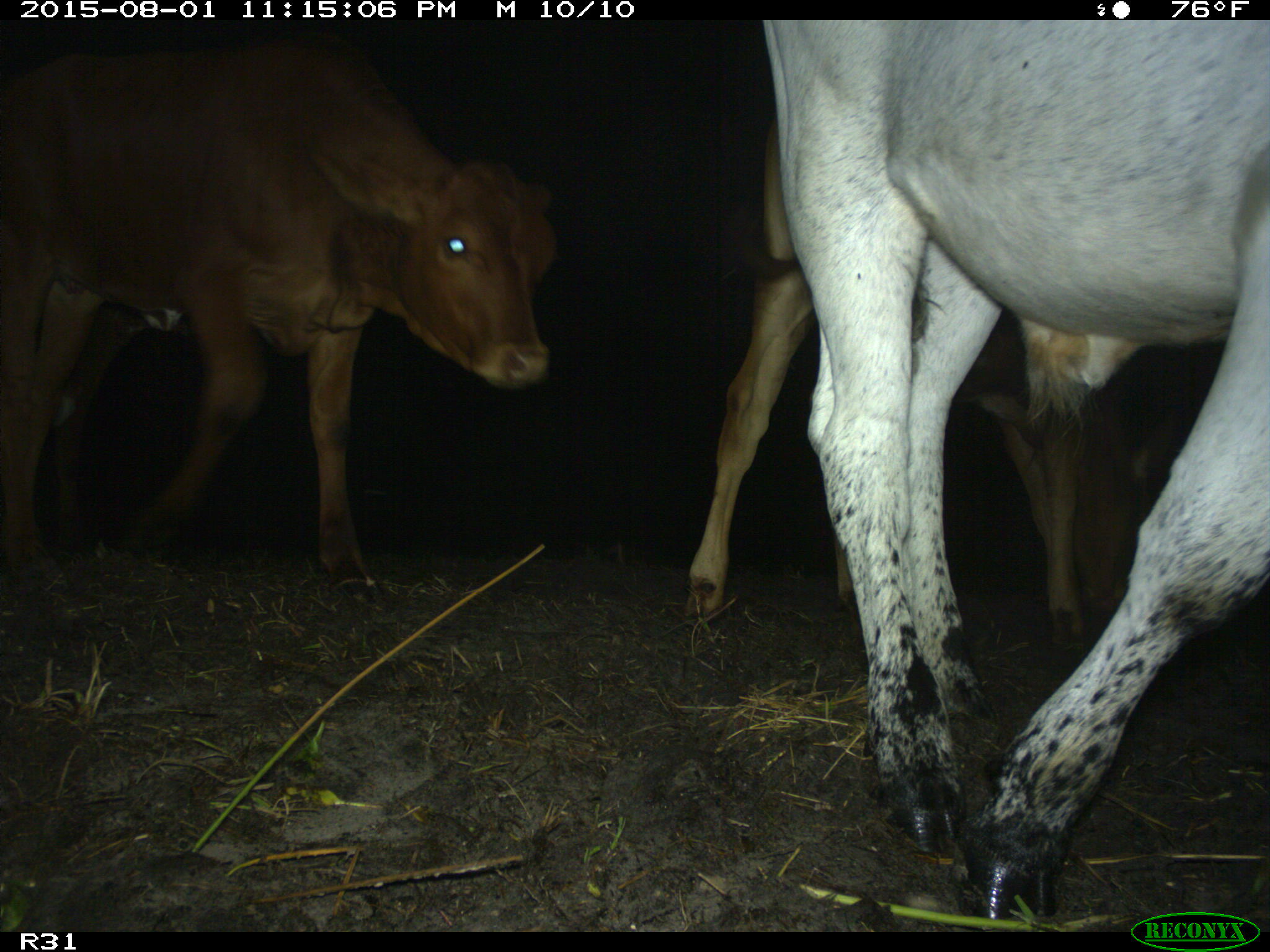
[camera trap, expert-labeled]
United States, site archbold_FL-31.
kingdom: Animalia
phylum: Chordata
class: Mammalia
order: Artiodactyla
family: Bovidae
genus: Bos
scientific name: Bos taurus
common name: domestic cow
Bos taurus (domestic cow).